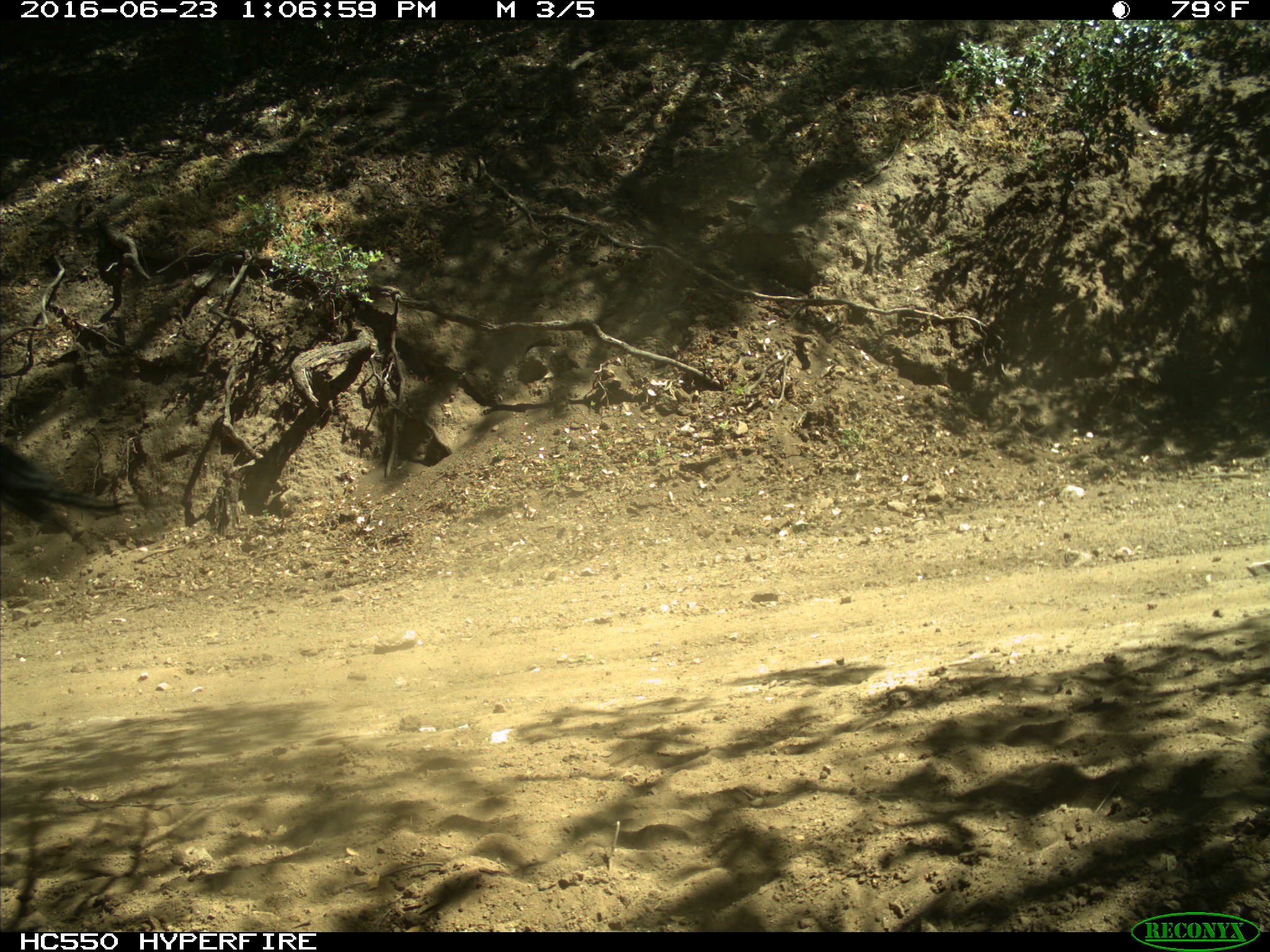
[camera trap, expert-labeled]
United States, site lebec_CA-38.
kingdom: Animalia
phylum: Chordata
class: Mammalia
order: Artiodactyla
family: Bovidae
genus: Bos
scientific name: Bos taurus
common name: domestic cow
Bos taurus (domestic cow).